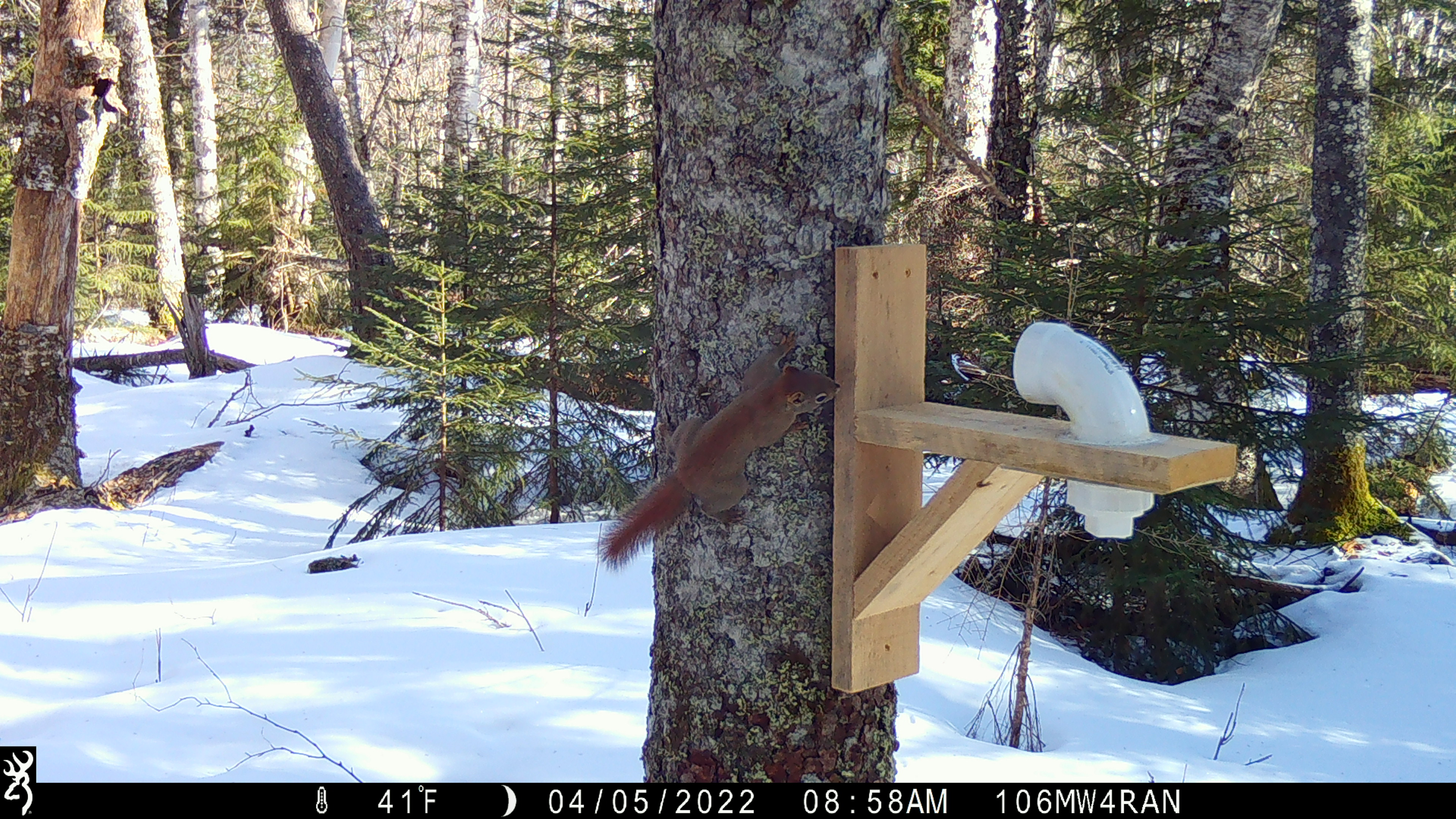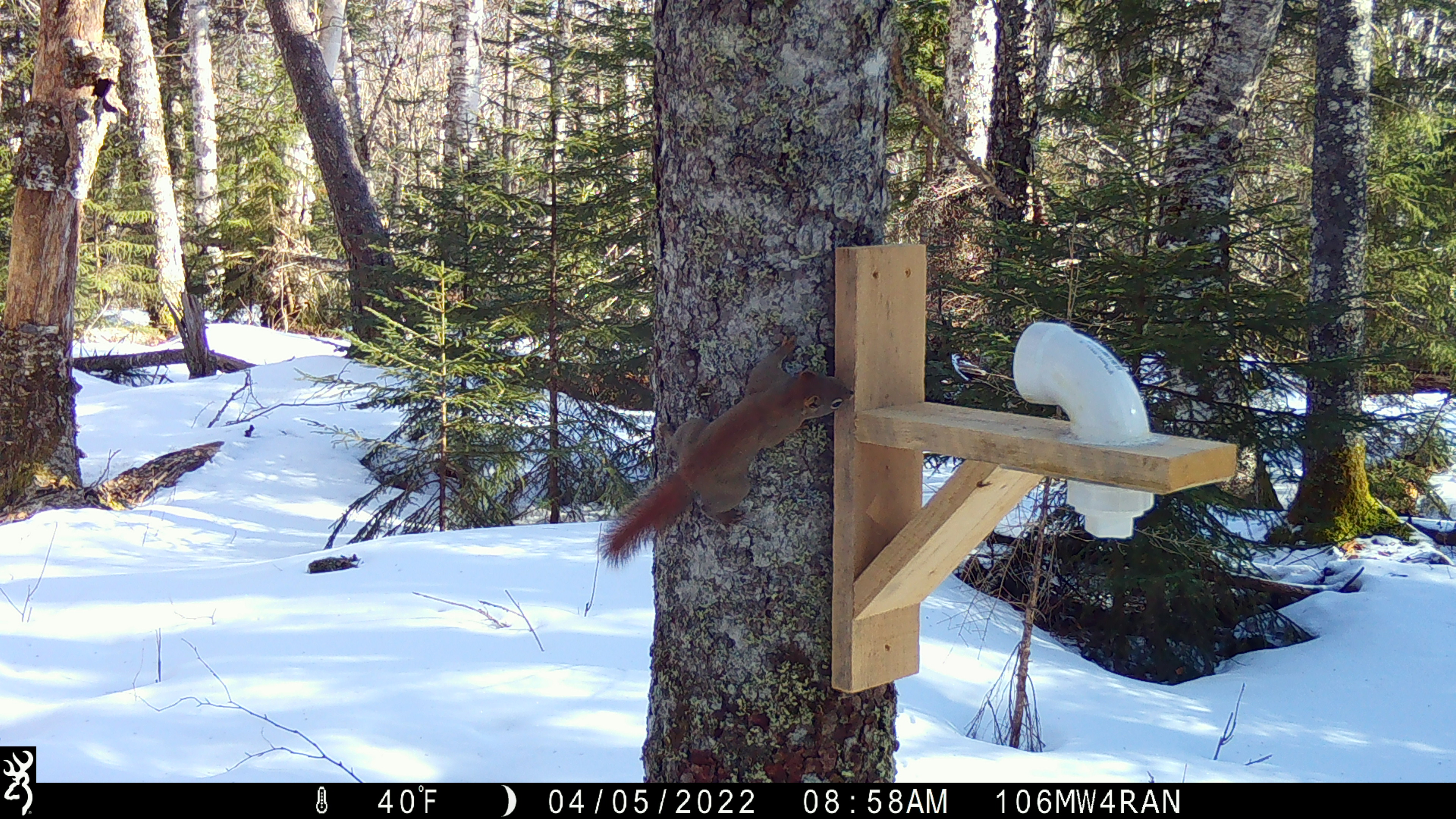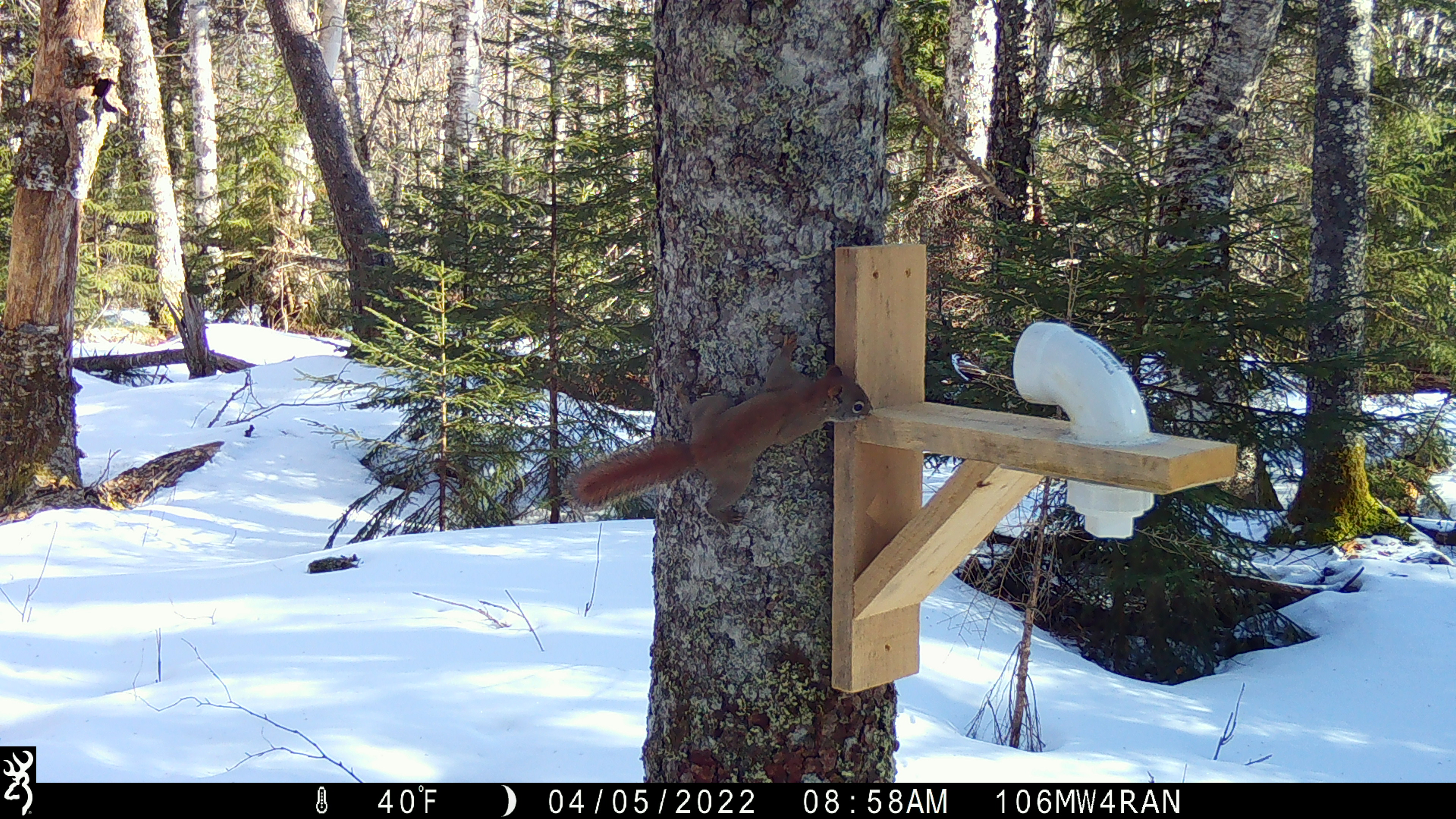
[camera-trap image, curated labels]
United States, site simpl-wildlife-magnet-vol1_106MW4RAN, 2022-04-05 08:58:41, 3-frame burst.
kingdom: Animalia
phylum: Chordata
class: Mammalia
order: Rodentia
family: Sciuridae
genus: Tamiasciurus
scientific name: Tamiasciurus hudsonicus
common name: red squirrel